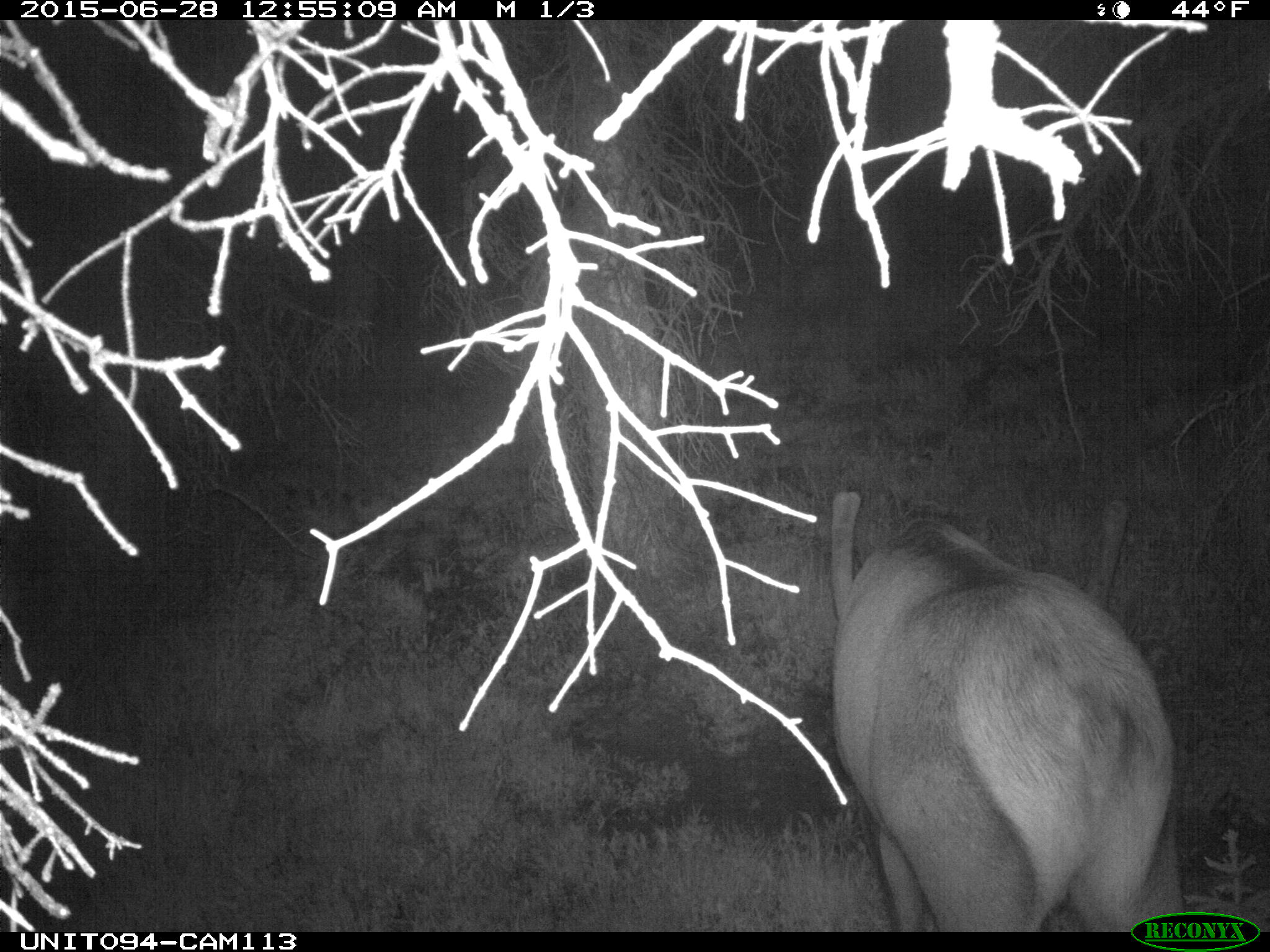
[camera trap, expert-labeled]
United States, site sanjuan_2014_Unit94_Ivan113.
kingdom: Animalia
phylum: Chordata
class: Mammalia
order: Artiodactyla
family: Cervidae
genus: Cervus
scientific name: Cervus elaphus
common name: red deer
Cervus elaphus (red deer).